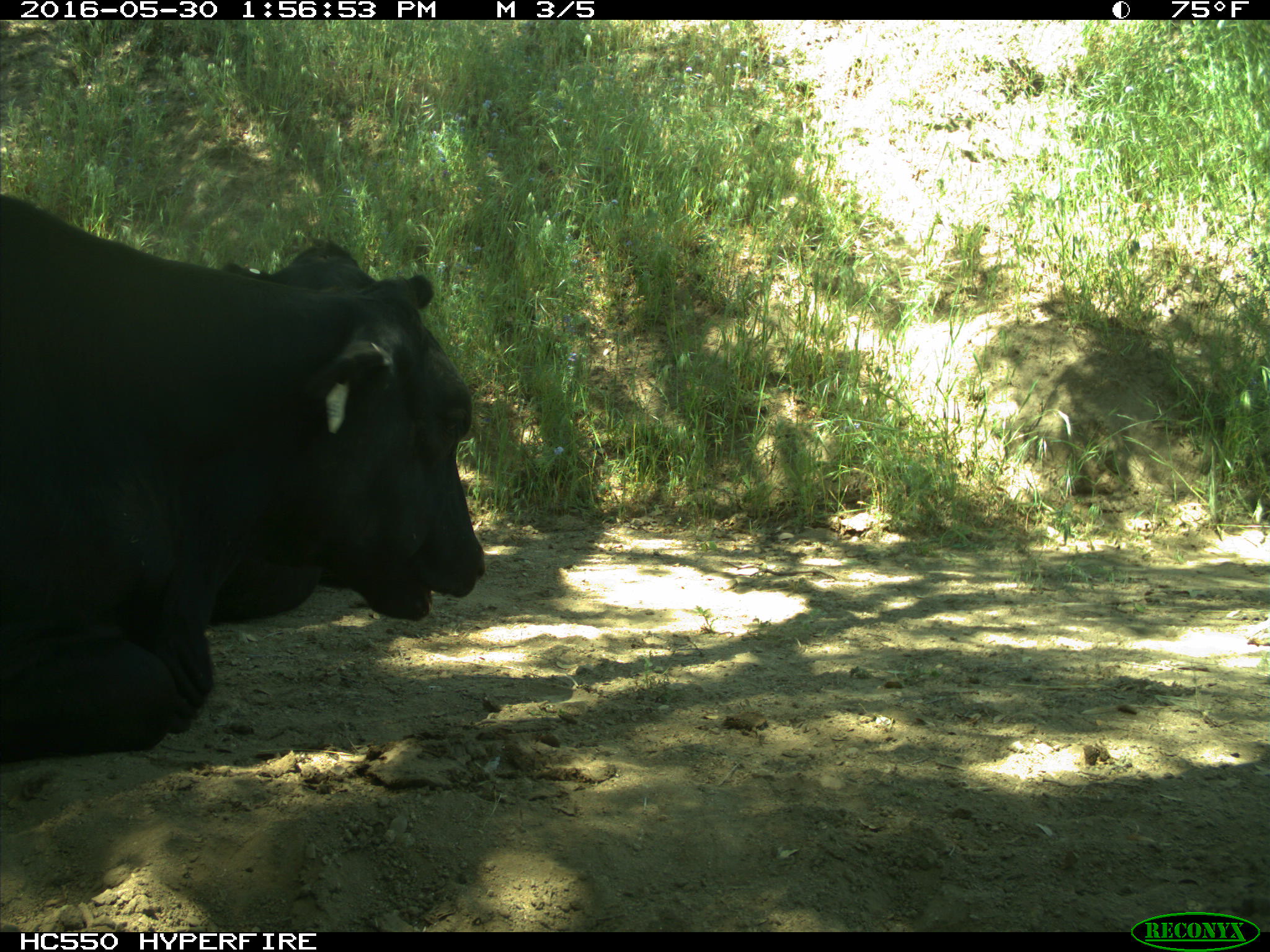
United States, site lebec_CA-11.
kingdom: Animalia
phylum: Chordata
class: Mammalia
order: Artiodactyla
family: Bovidae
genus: Bos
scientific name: Bos taurus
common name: domestic cow